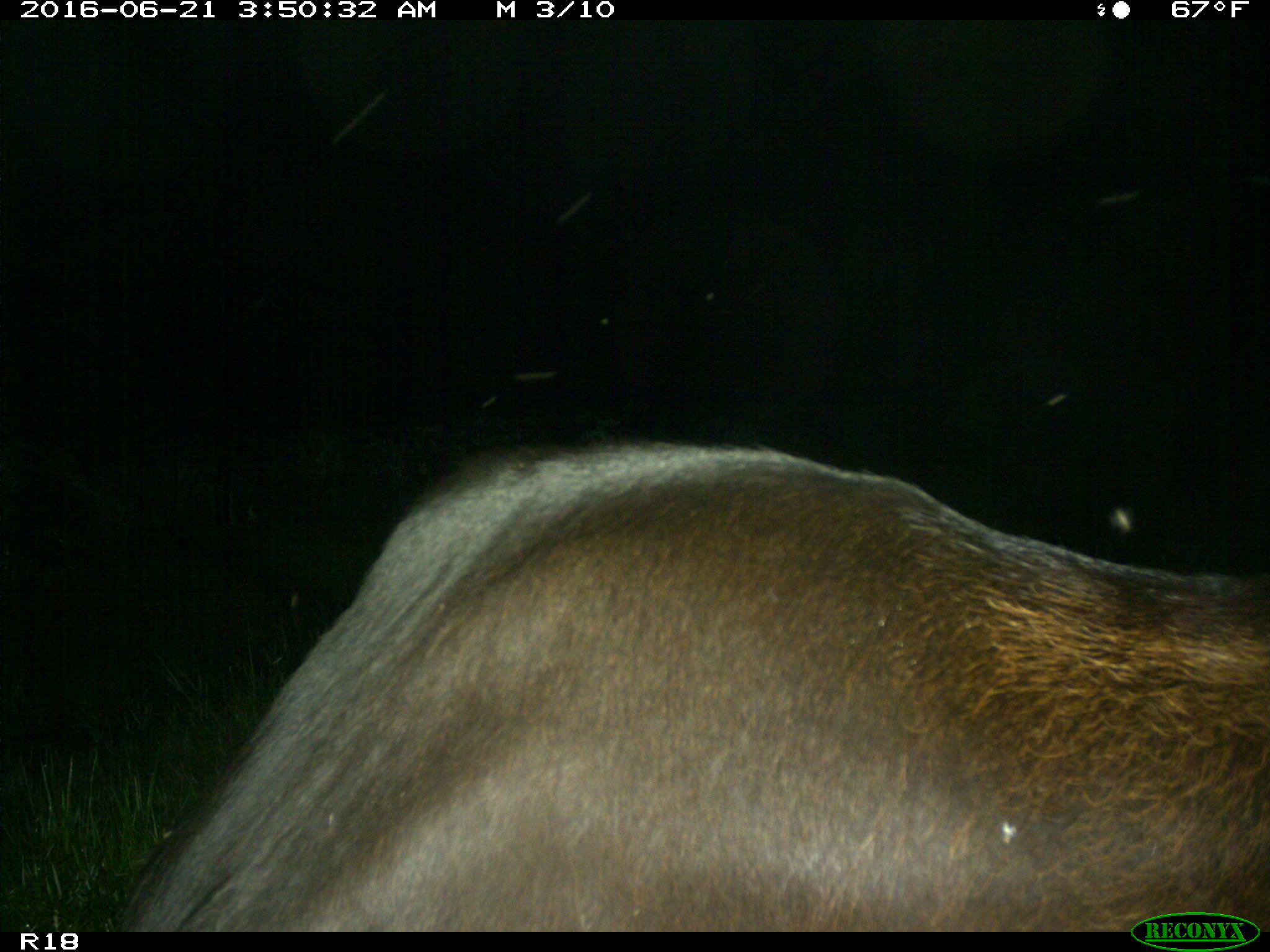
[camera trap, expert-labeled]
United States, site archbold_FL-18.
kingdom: Animalia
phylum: Chordata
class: Mammalia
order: Artiodactyla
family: Bovidae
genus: Bos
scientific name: Bos taurus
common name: domestic cow